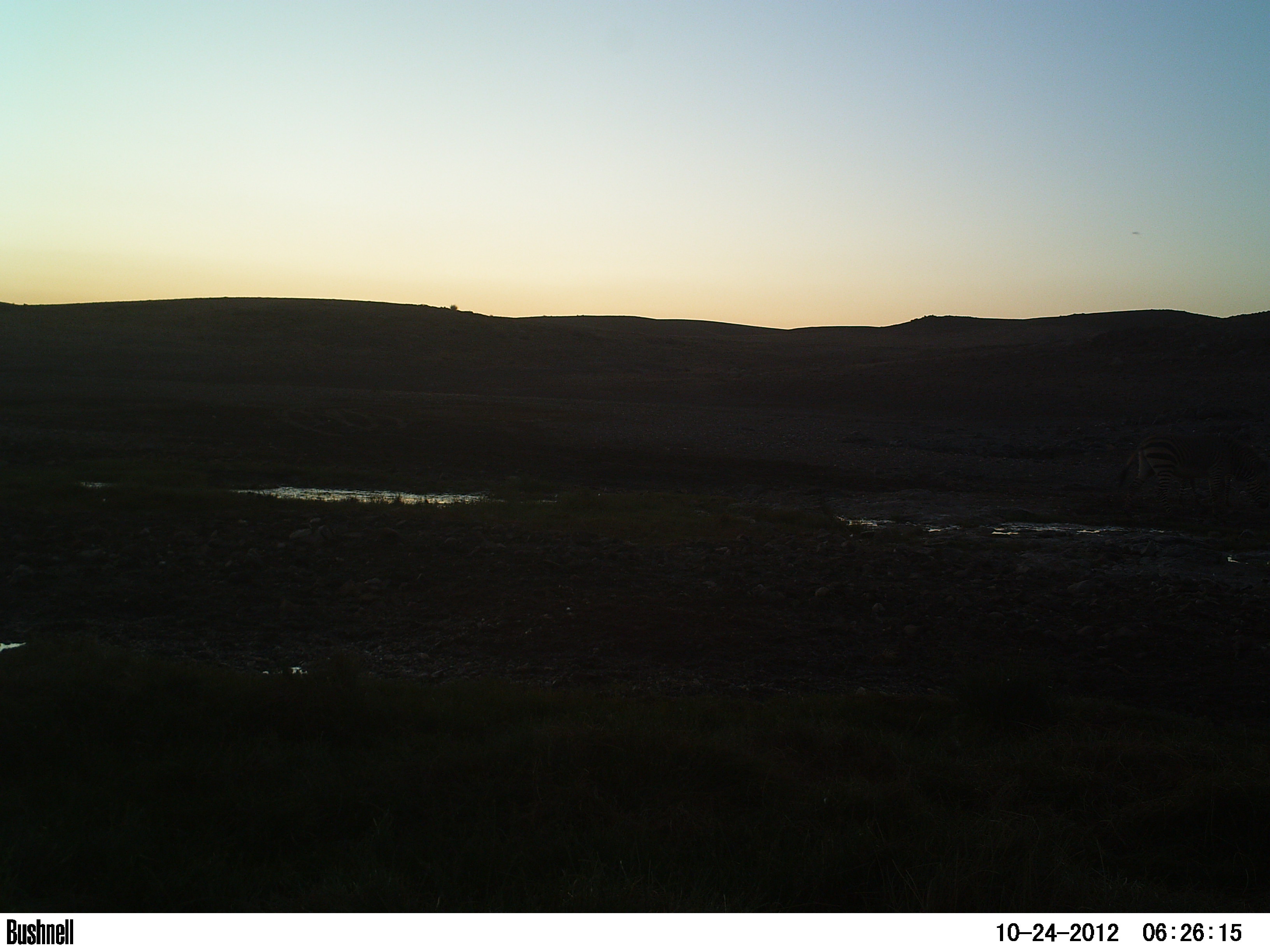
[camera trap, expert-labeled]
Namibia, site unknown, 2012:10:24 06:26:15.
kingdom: Animalia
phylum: Chordata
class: Mammalia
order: Perissodactyla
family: Equidae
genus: Equus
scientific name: Equus zebra hartmannae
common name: hartmann's mountain zebra